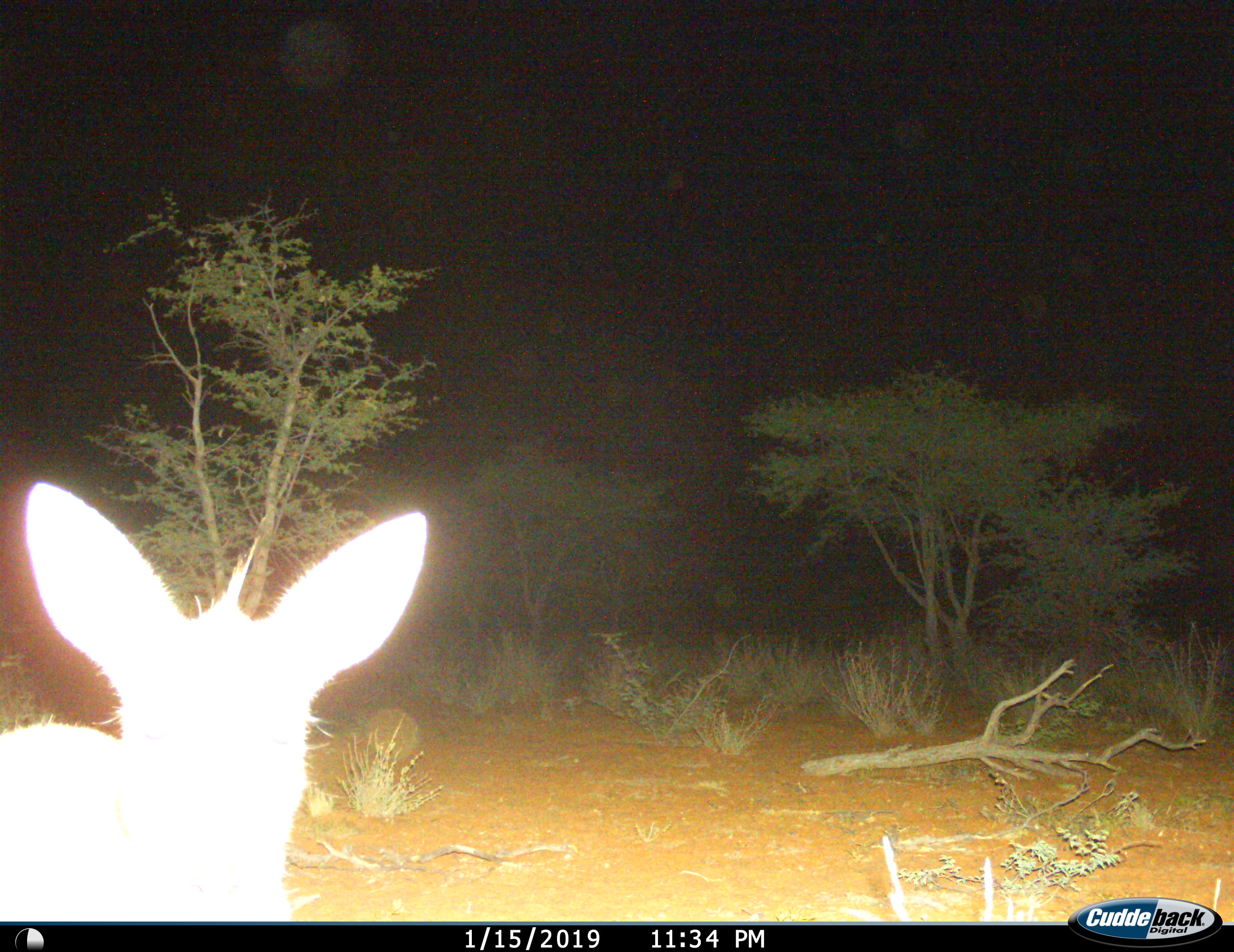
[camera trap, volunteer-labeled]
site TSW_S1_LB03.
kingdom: Animalia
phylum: Chordata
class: Mammalia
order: Artiodactyla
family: Bovidae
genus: Sylvicapra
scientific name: Sylvicapra grimmia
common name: common duiker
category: duikercommongrey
Duikercommongrey (common duiker) (Sylvicapra grimmia), count 1. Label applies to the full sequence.